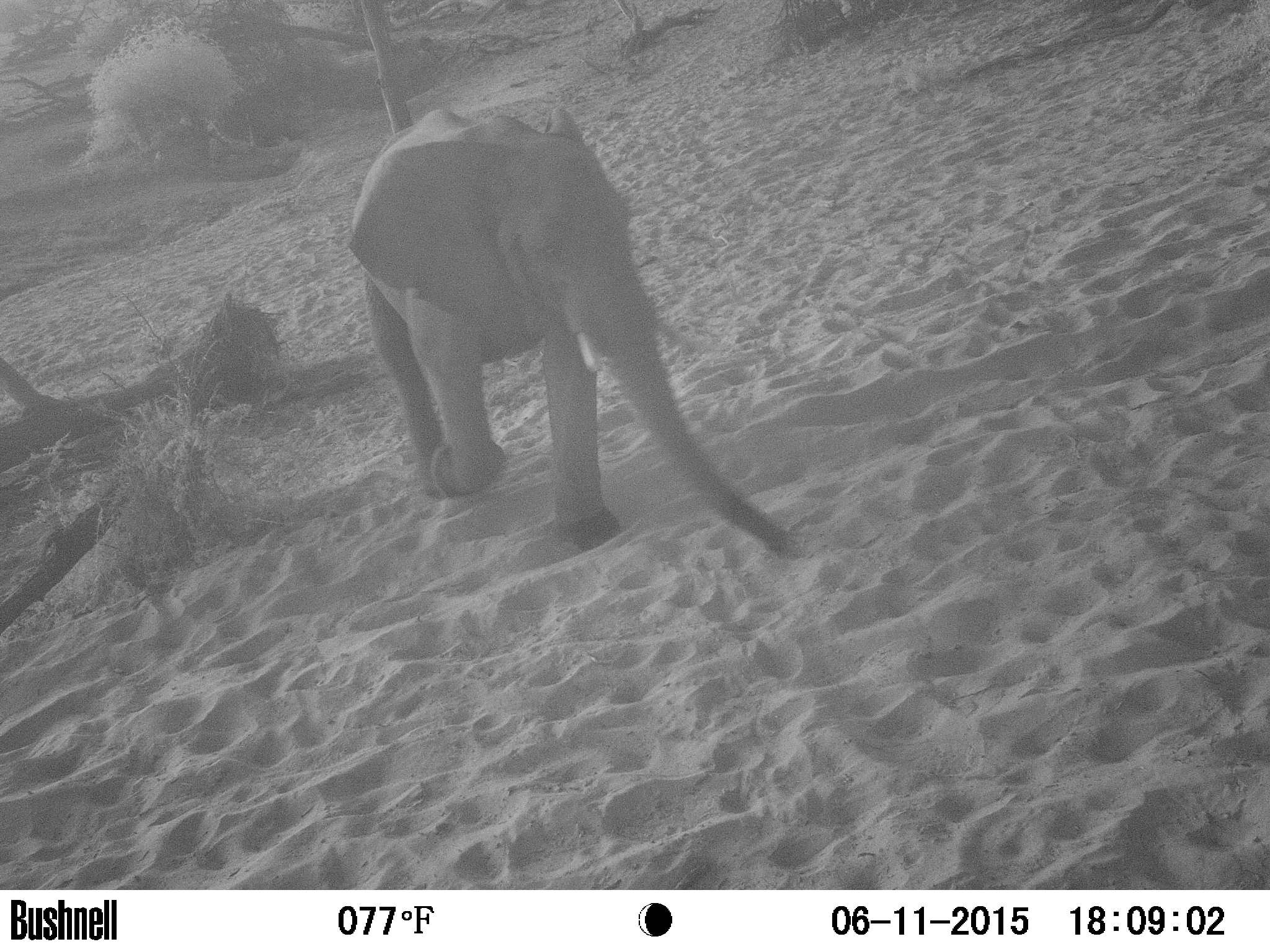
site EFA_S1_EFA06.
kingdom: Animalia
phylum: Chordata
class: Mammalia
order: Proboscidea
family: Elephantidae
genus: Loxodonta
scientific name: Loxodonta africana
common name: african bush elephant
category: elephant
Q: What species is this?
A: Elephant (african bush elephant) (Loxodonta africana).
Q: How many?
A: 1.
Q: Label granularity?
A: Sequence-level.